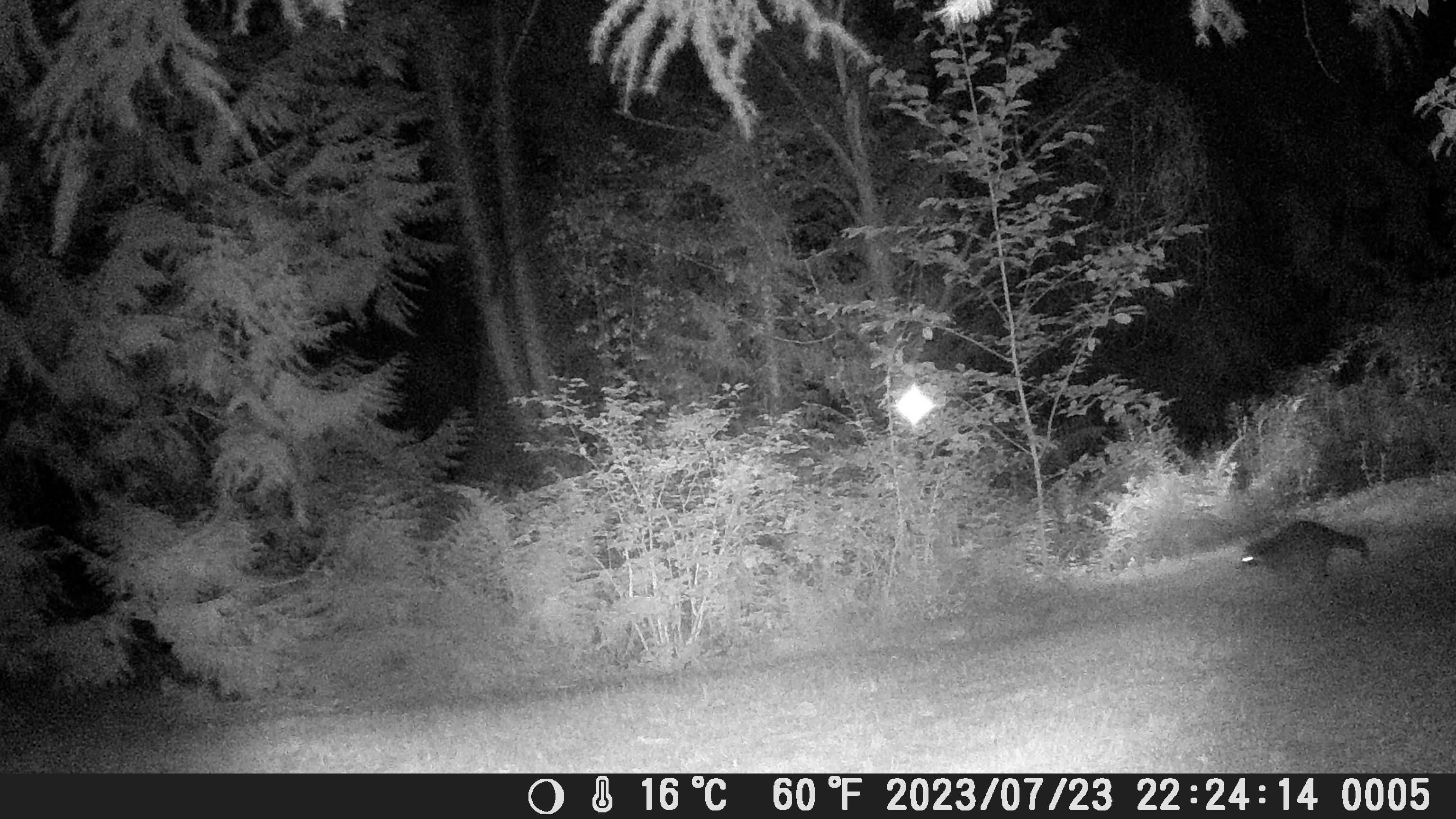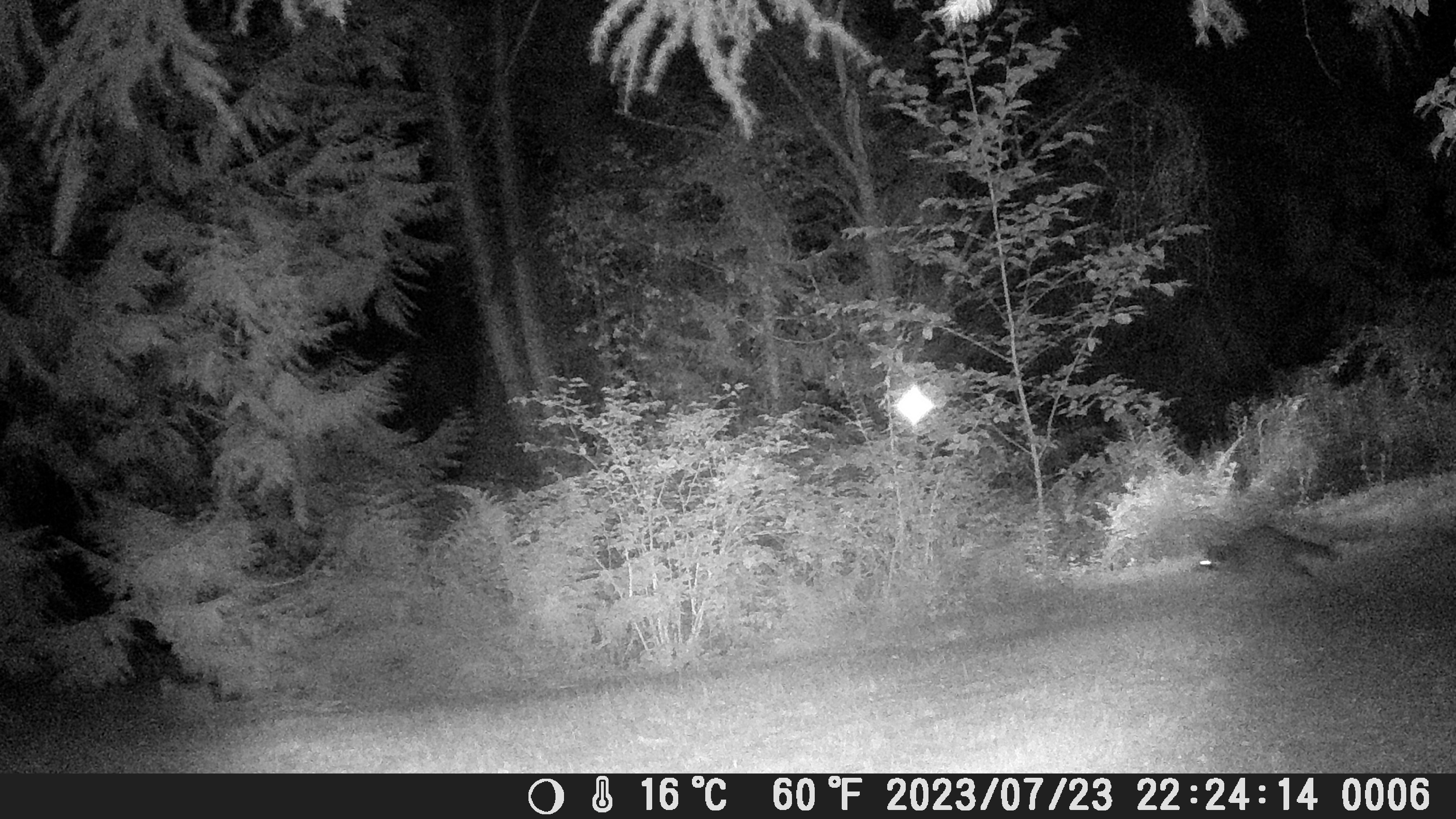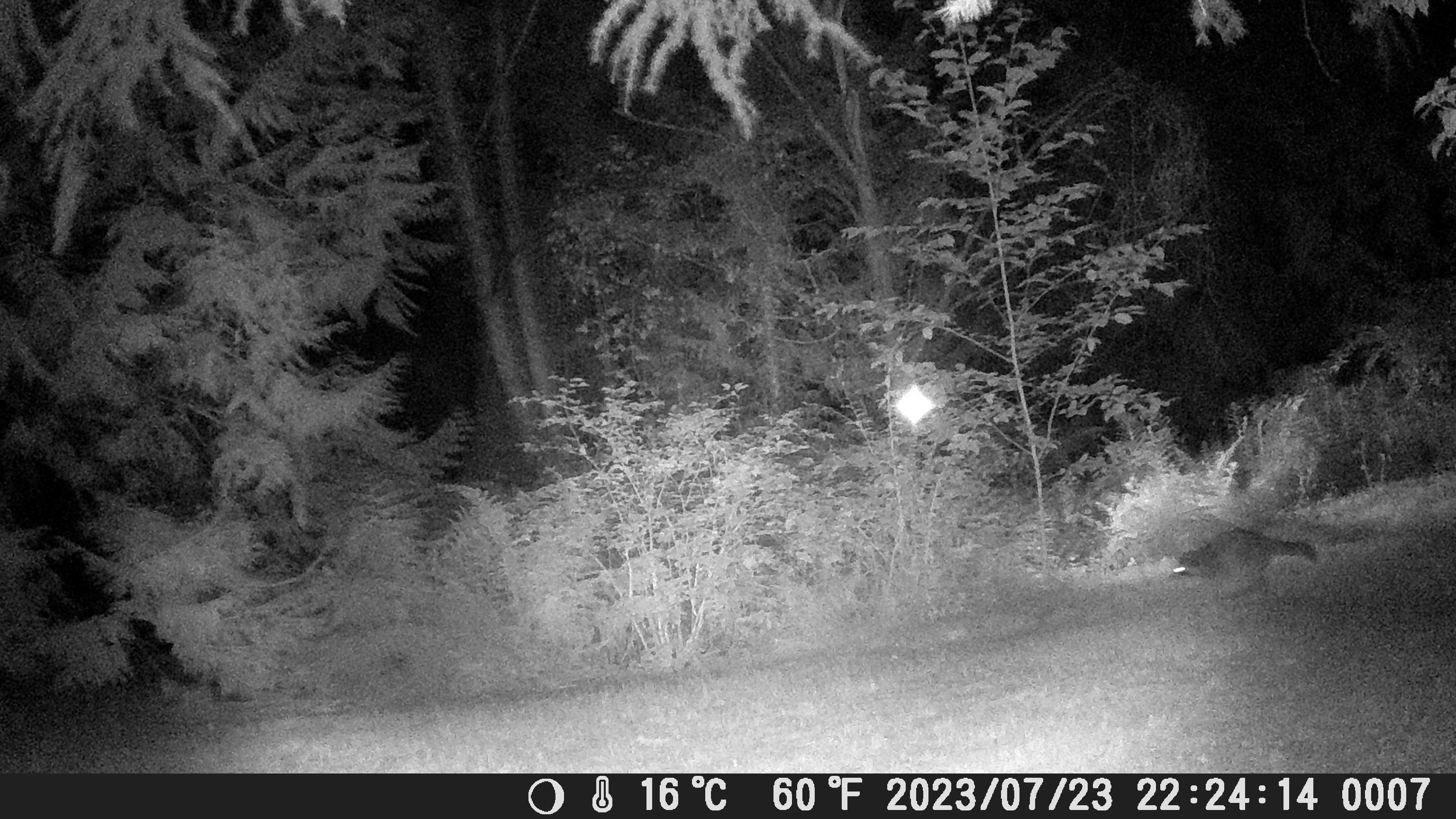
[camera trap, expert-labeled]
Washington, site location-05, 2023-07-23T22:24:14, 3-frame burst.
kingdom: Animalia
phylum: Chordata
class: Mammalia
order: Carnivora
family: Procyonidae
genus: Procyon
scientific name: Procyon lotor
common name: common raccoon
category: raccoon